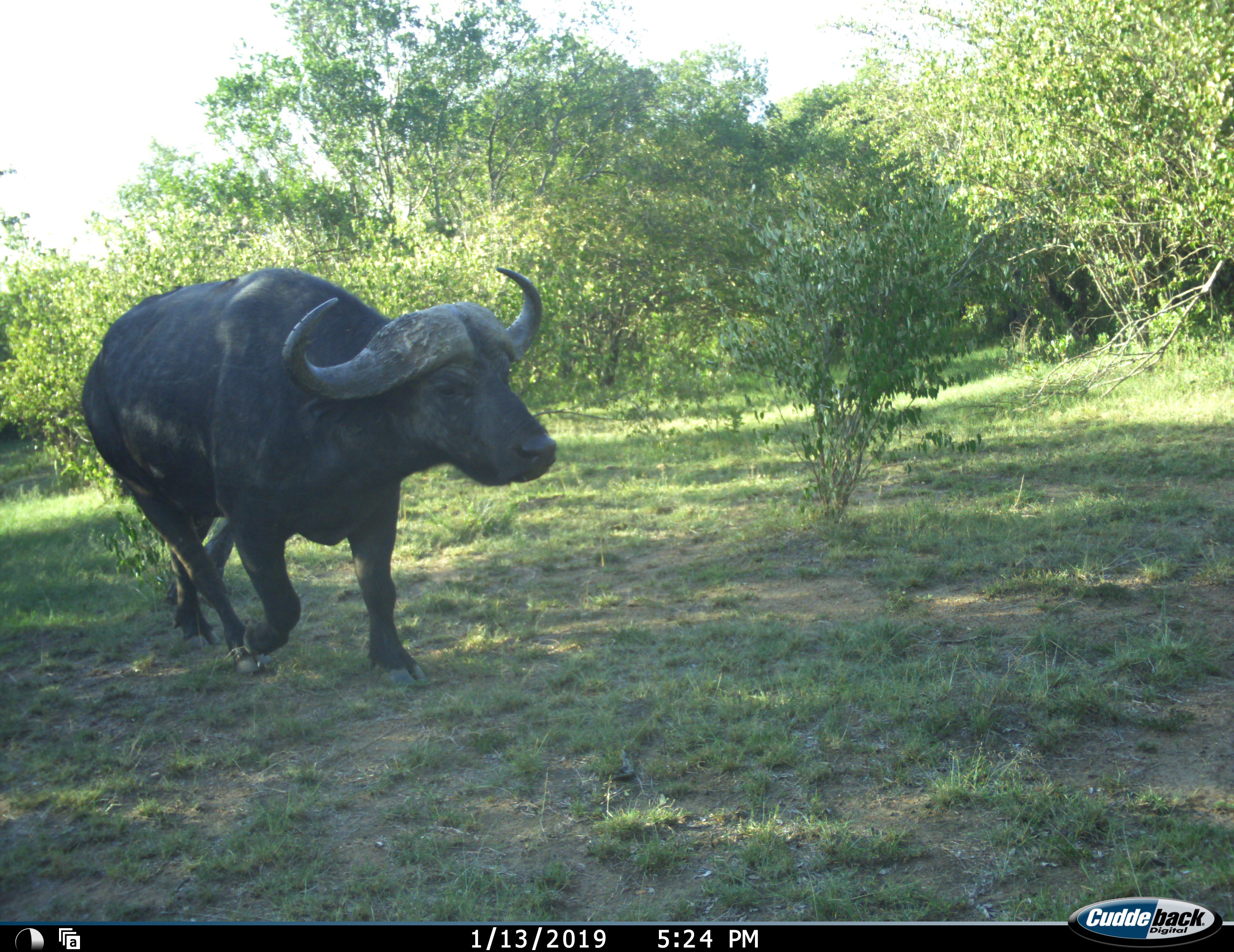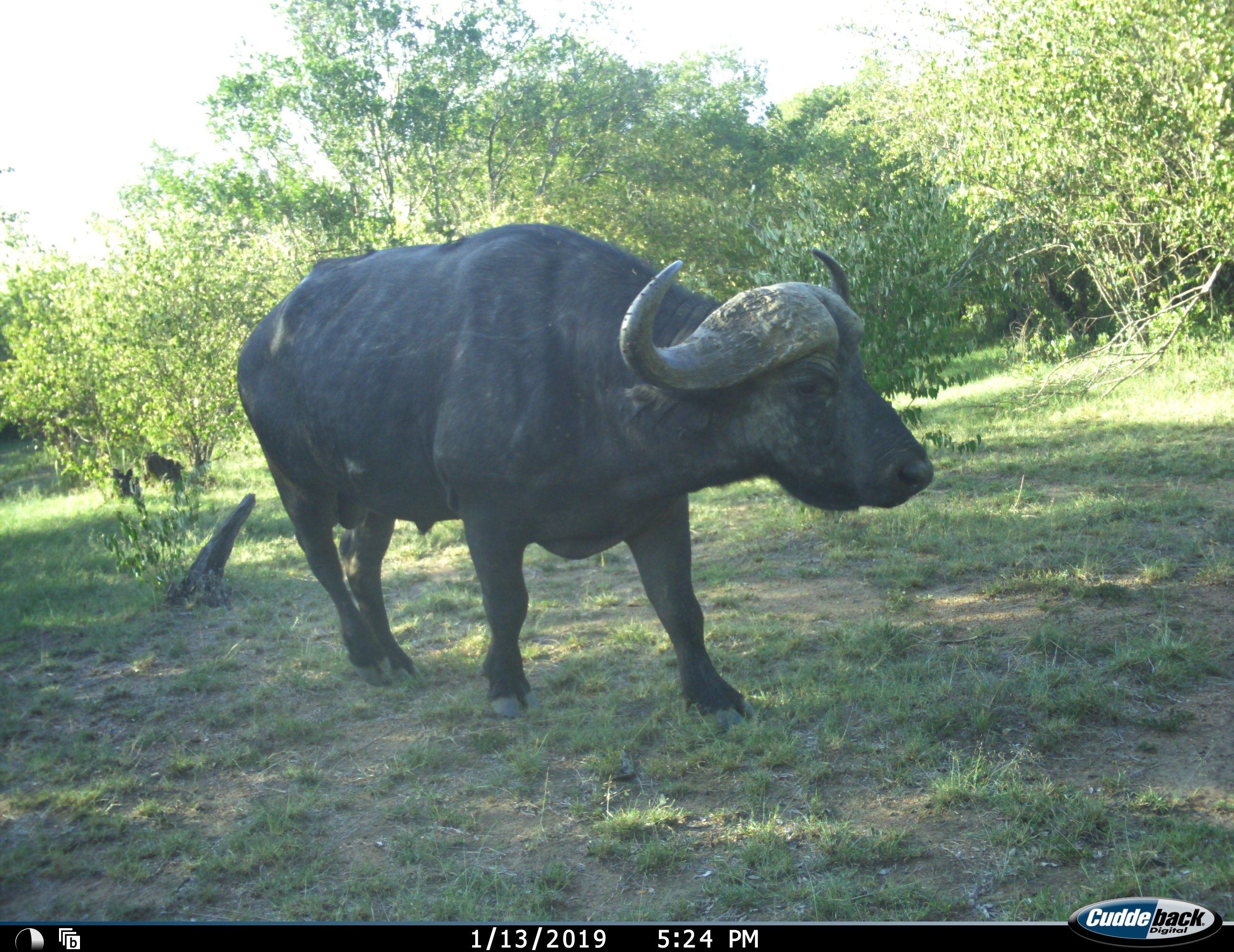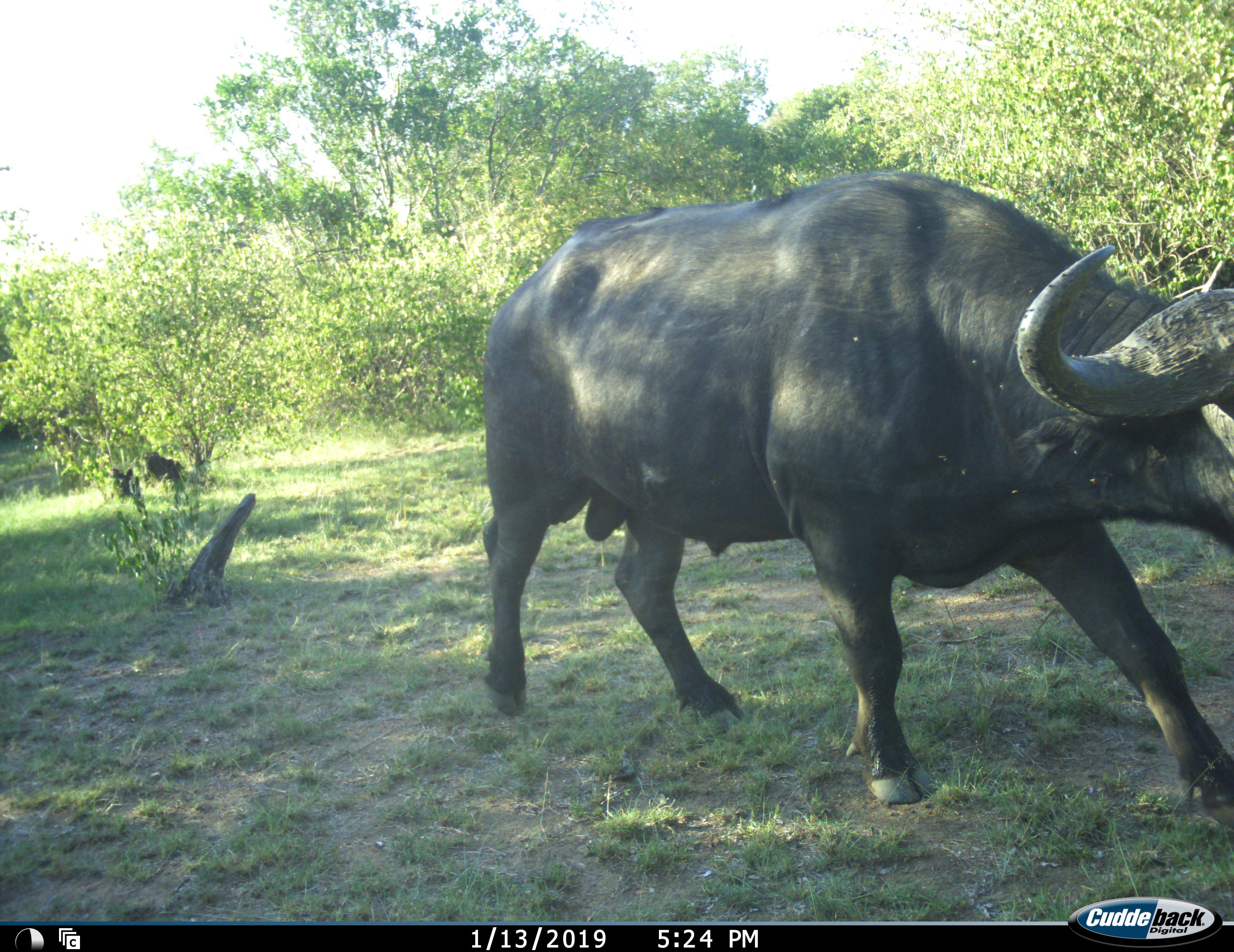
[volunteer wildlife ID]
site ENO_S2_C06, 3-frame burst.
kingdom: Animalia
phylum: Chordata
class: Mammalia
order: Artiodactyla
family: Bovidae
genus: Syncerus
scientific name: Syncerus caffer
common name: african buffalo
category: buffalo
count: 1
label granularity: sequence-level